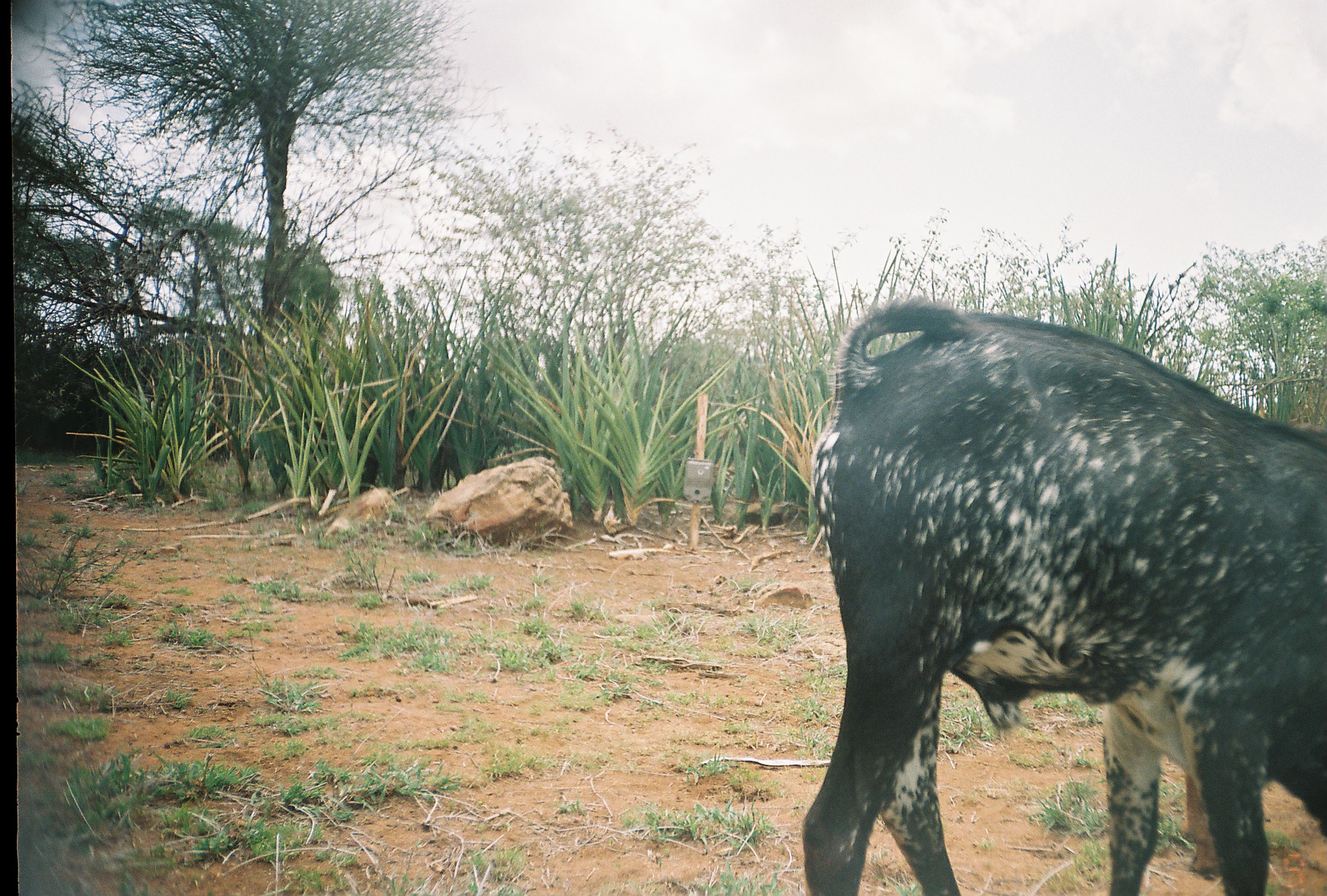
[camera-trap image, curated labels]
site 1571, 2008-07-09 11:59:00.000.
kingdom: Animalia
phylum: Chordata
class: Mammalia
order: Artiodactyla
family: Bovidae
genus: Capra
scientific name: Capra aegagrus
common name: wild goat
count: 1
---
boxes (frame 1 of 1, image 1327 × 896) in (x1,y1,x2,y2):
capra aegagrus: (801,296,1327,895)